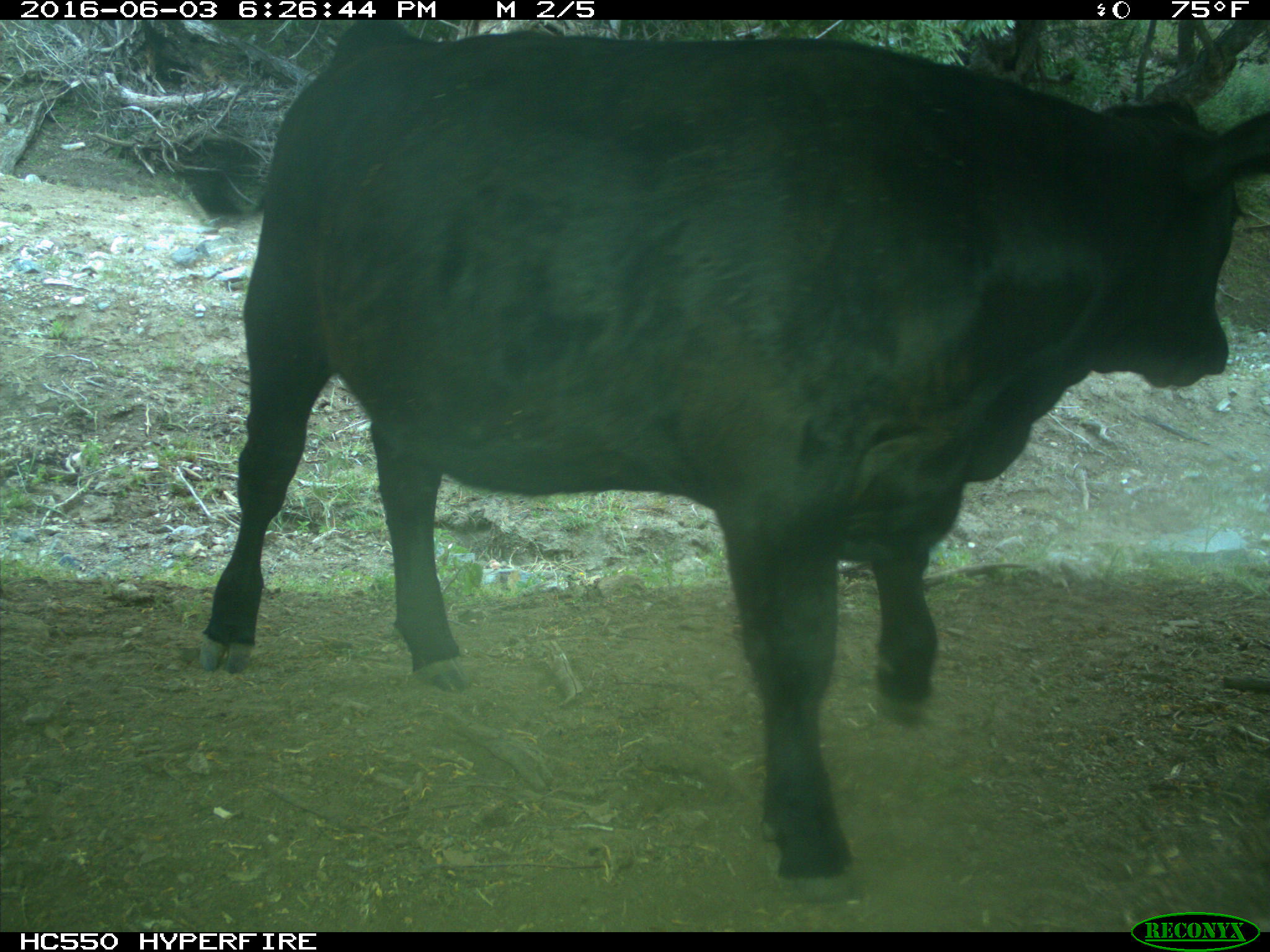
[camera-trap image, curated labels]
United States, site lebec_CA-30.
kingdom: Animalia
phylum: Chordata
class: Mammalia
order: Artiodactyla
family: Bovidae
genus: Bos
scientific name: Bos taurus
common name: domestic cow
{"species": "Bos taurus (domestic cow)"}